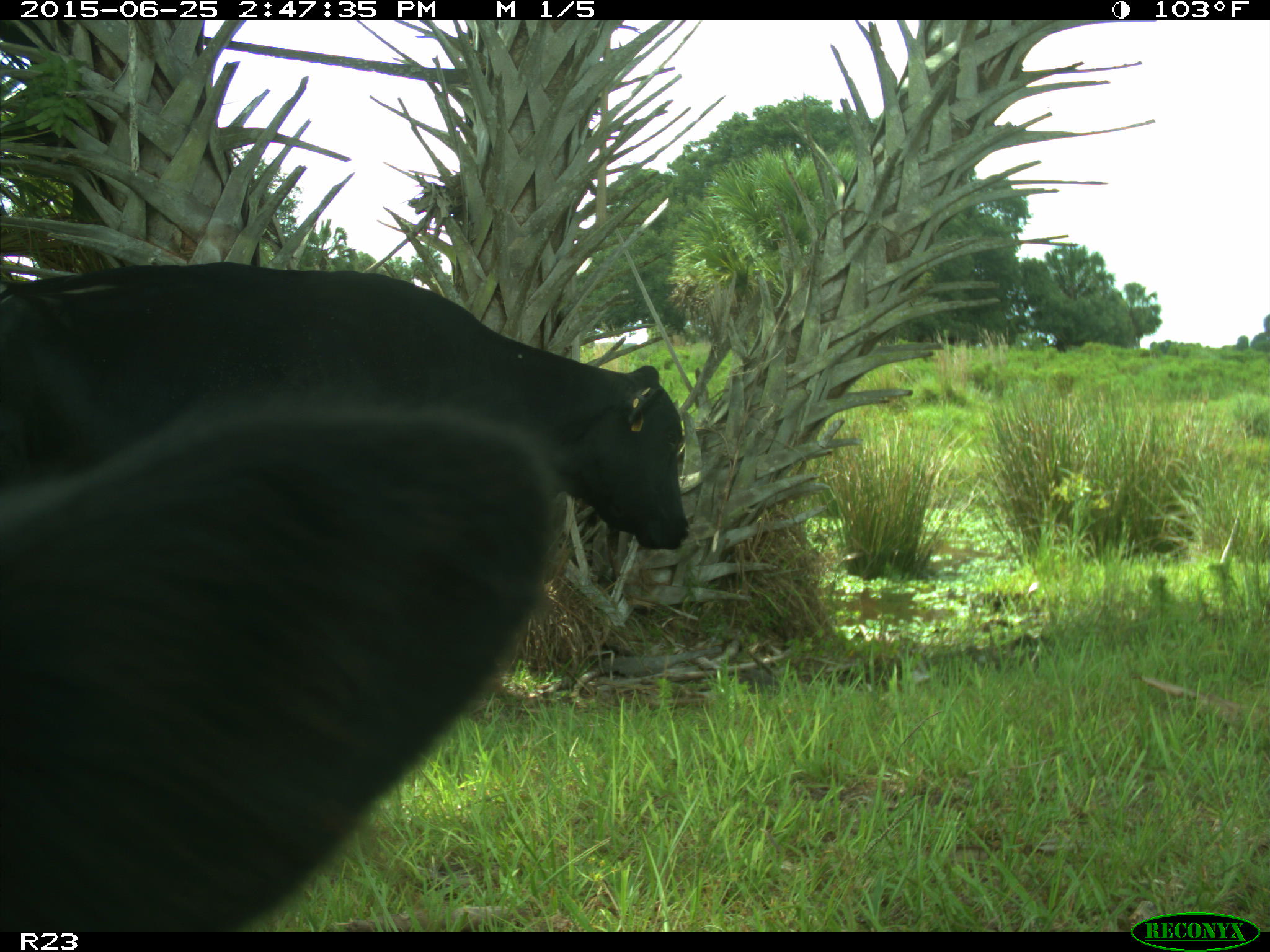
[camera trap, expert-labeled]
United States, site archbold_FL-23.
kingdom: Animalia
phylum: Chordata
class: Mammalia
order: Artiodactyla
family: Bovidae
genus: Bos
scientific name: Bos taurus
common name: domestic cow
Bos taurus (domestic cow).